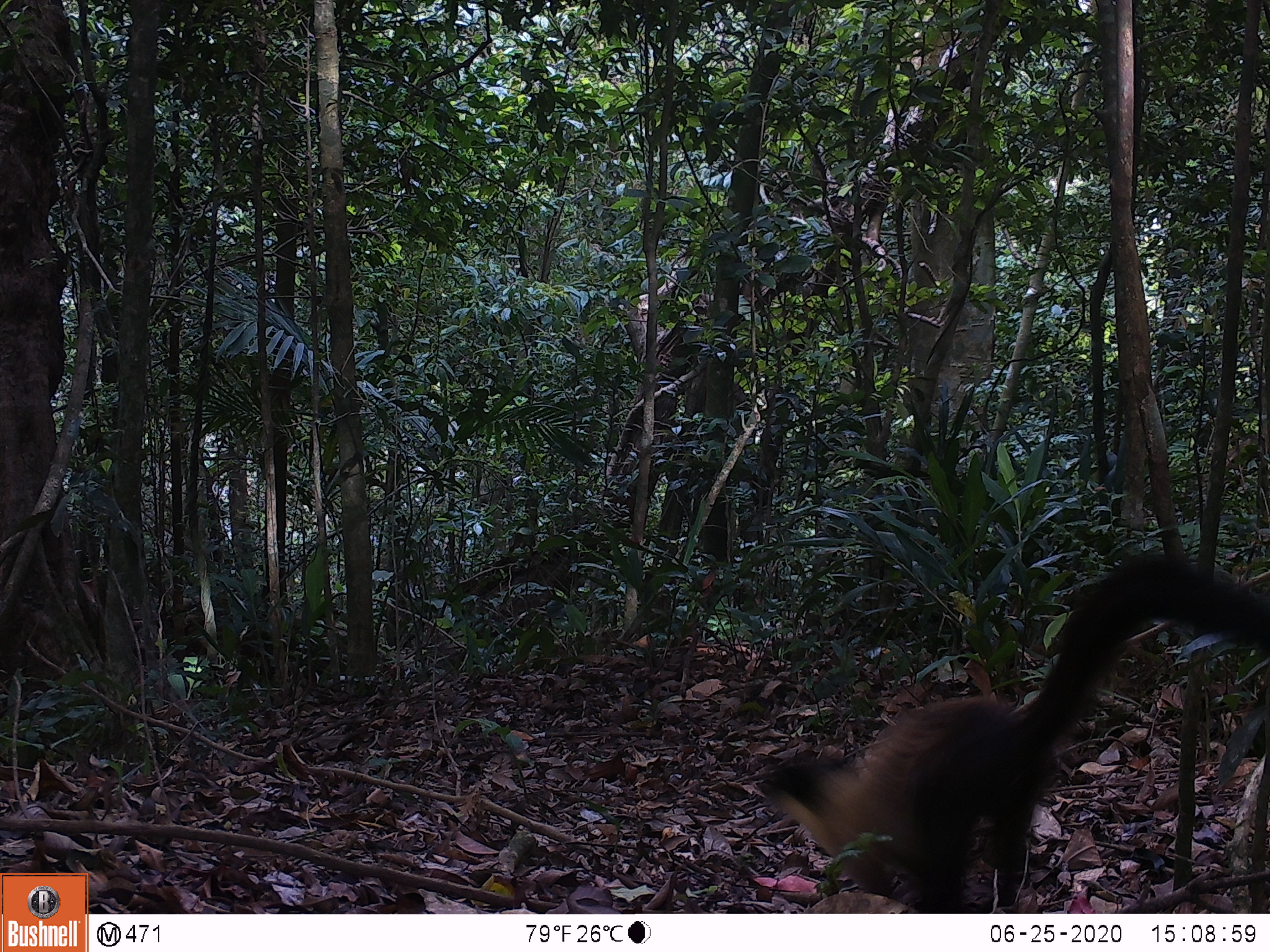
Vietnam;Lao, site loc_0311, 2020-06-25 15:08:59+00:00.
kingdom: Animalia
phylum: Chordata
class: Mammalia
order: Carnivora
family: Mustelidae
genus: Martes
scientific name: Martes flavigula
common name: yellow-throated marten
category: yellow throated marten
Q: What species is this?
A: Yellow throated marten (yellow-throated marten) (Martes flavigula).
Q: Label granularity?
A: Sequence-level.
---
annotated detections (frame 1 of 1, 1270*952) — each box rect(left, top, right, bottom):
yellow throated marten: rect(760, 553, 1268, 914)